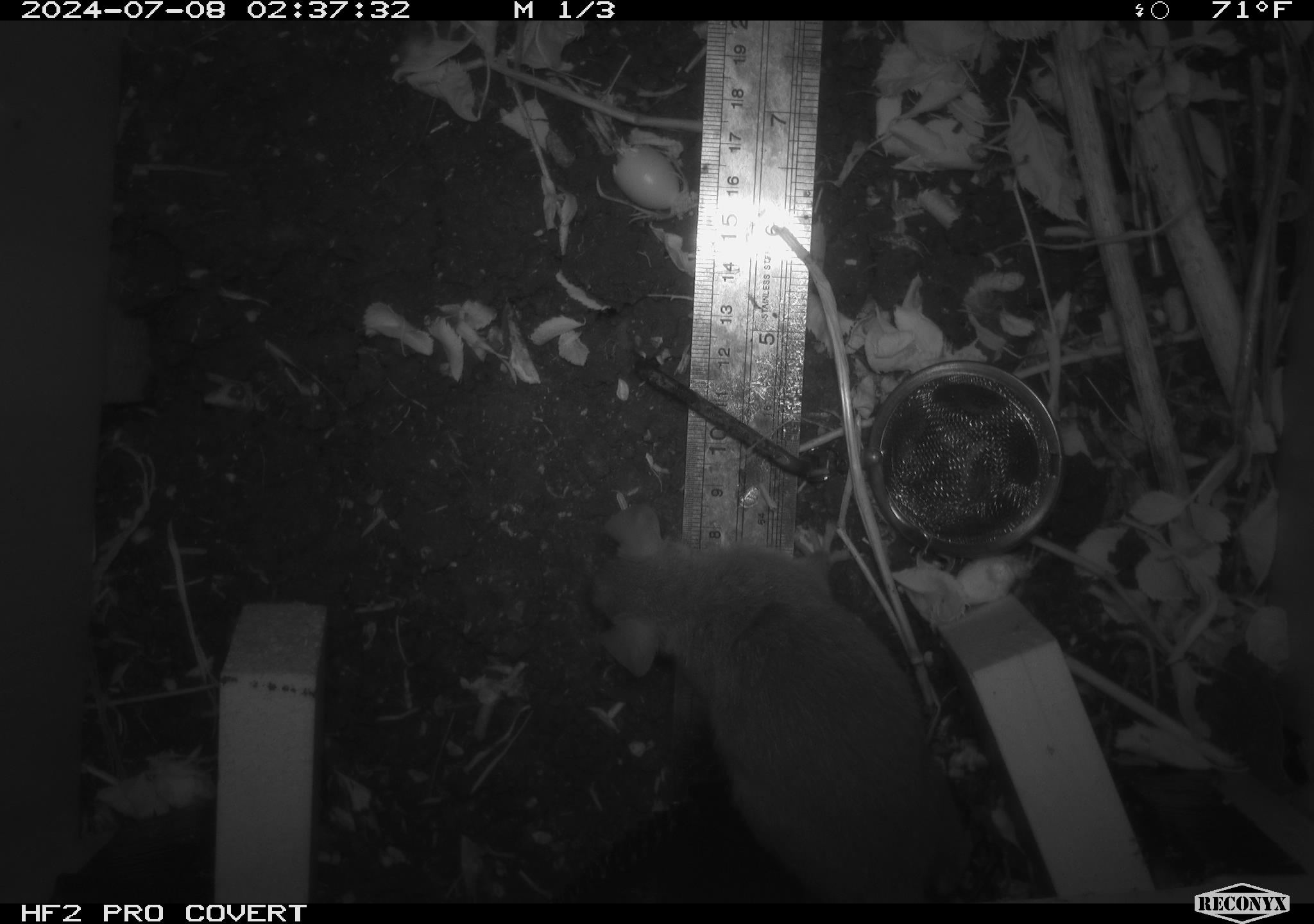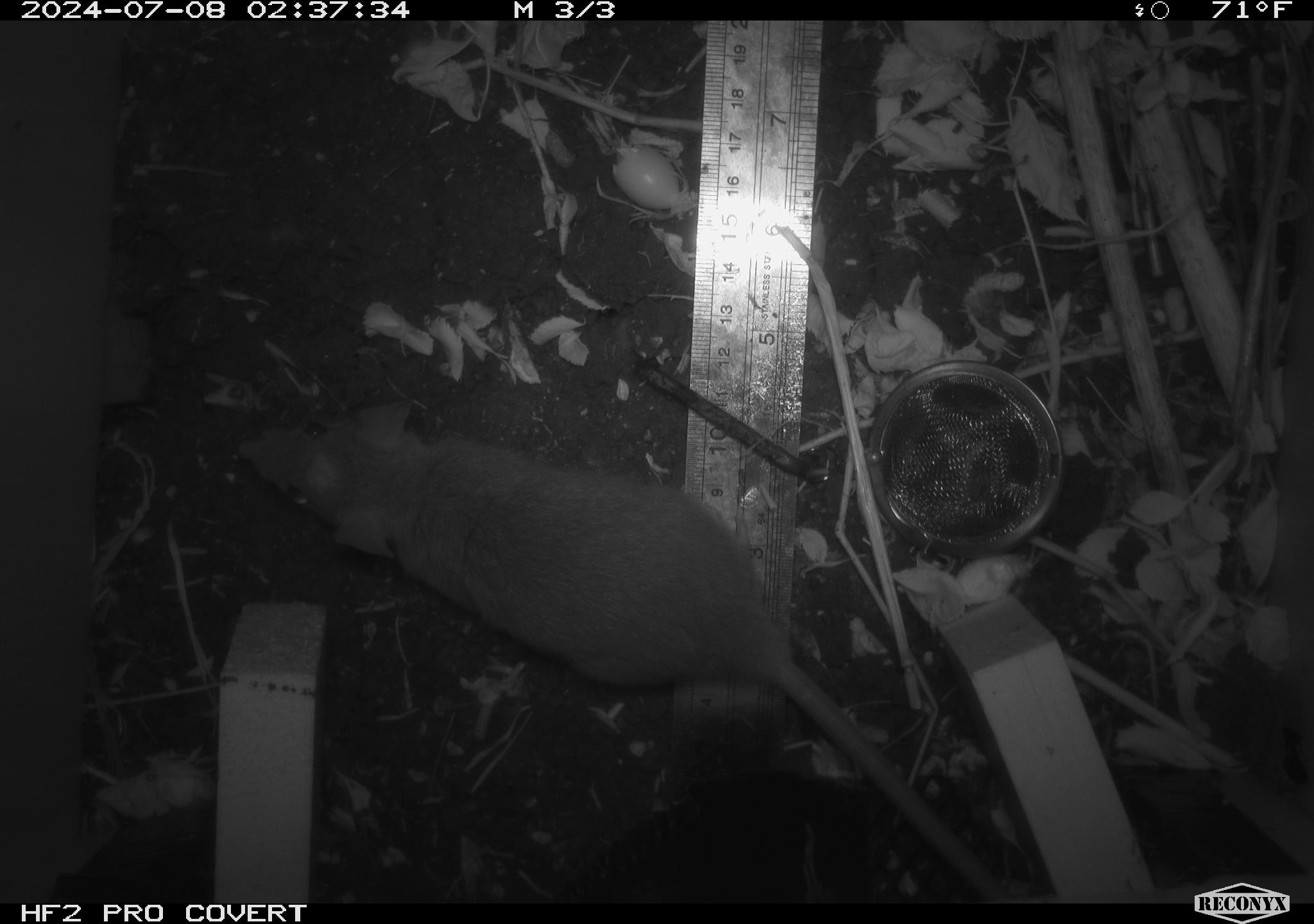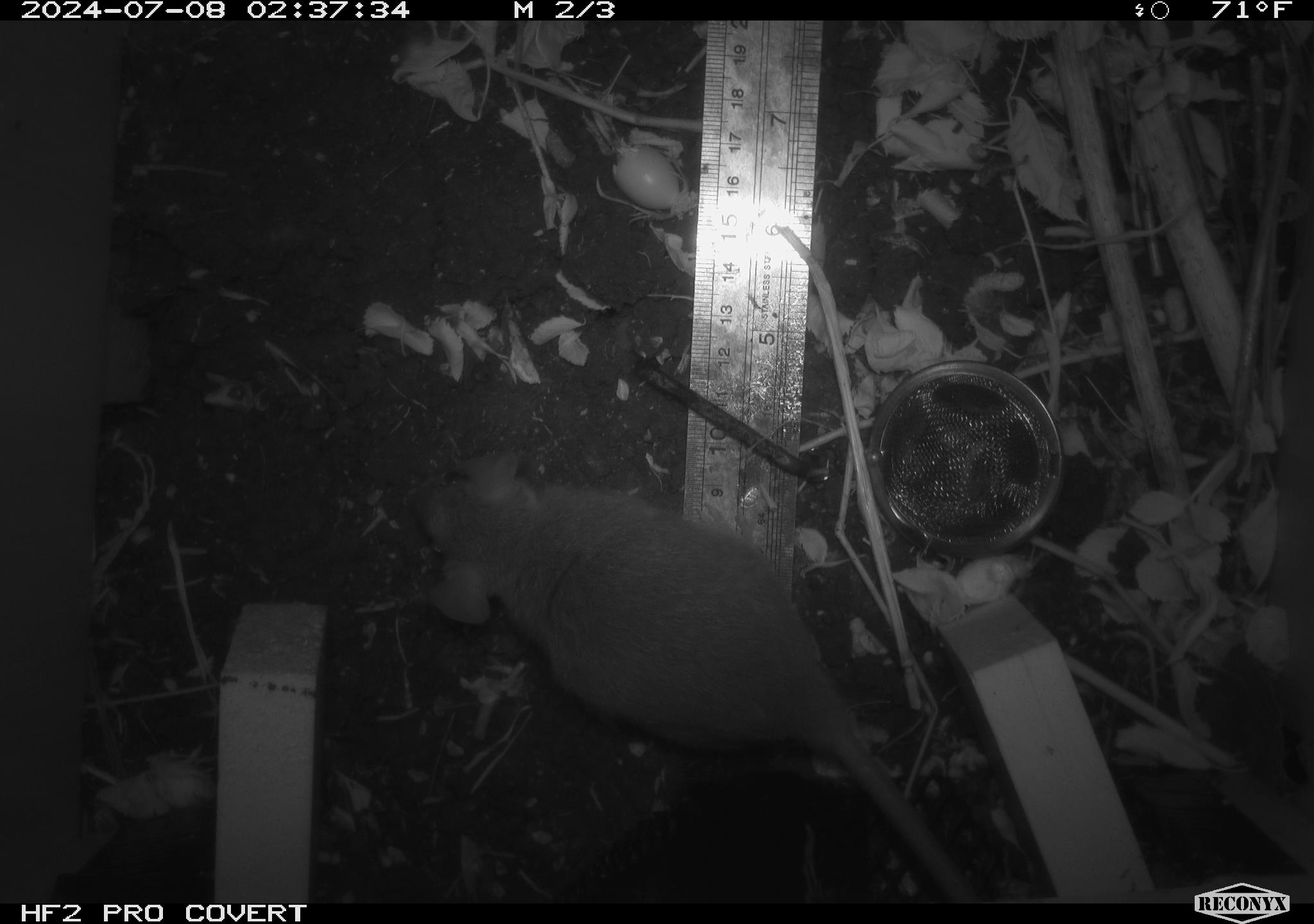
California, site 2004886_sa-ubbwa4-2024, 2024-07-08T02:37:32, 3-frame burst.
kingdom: Animalia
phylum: Chordata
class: Mammalia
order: Rodentia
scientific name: Rodentia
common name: woodrat or rat or mouse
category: woodrat or rat or mouse species